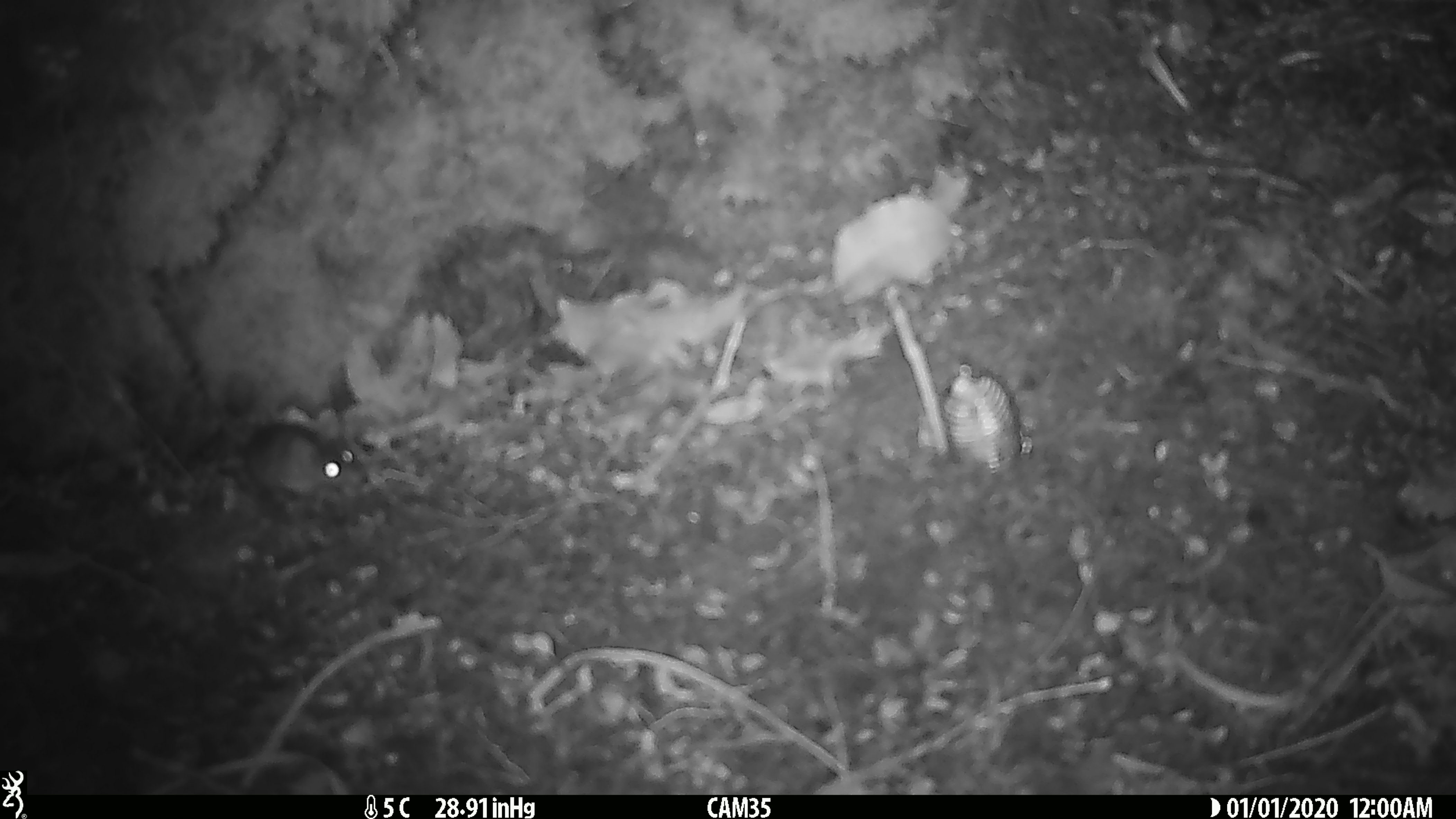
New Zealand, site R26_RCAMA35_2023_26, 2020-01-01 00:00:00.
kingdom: Animalia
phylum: Chordata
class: Mammalia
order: Rodentia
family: Muridae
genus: Mus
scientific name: Mus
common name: mouse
Mouse (Mus).